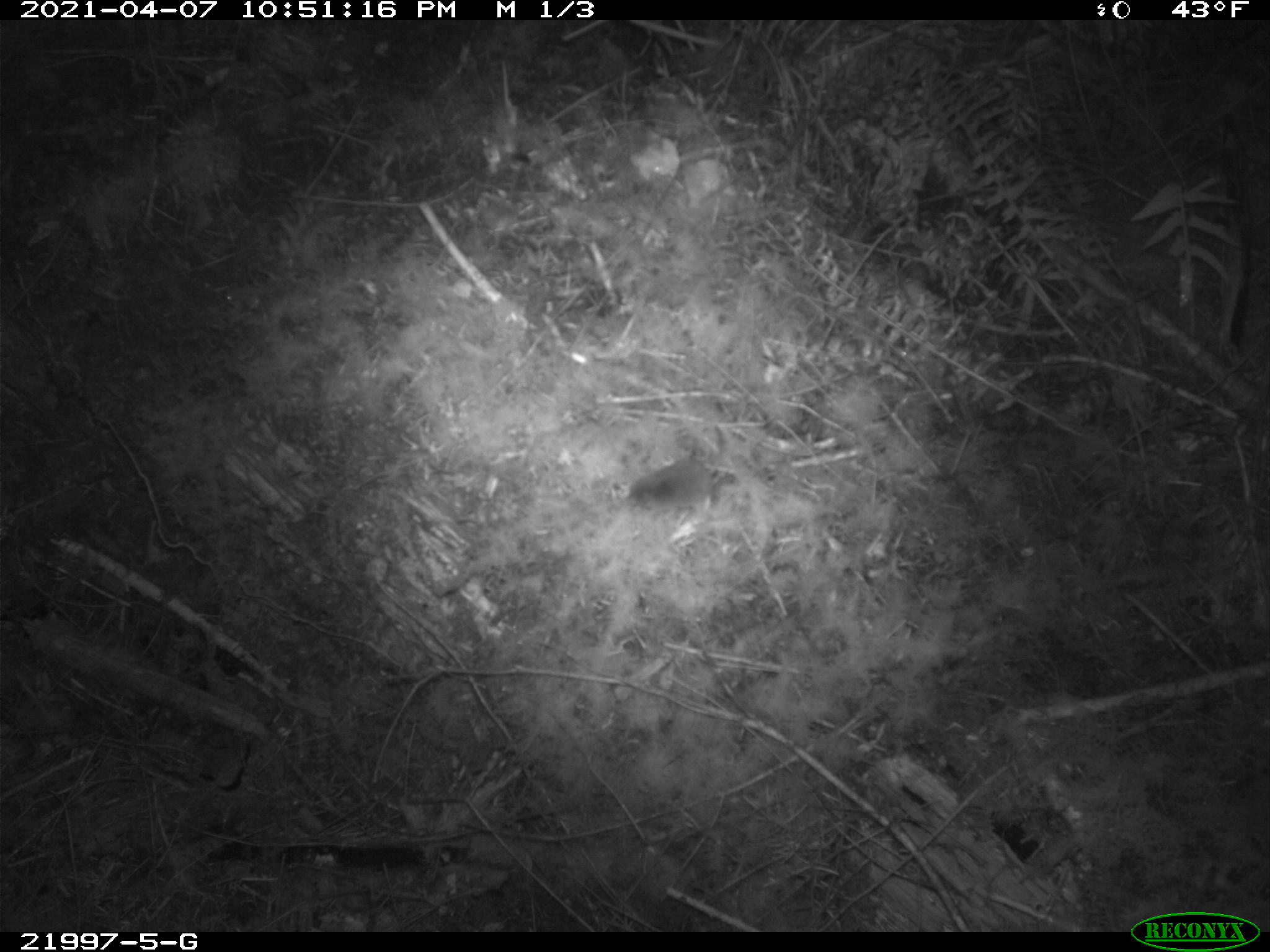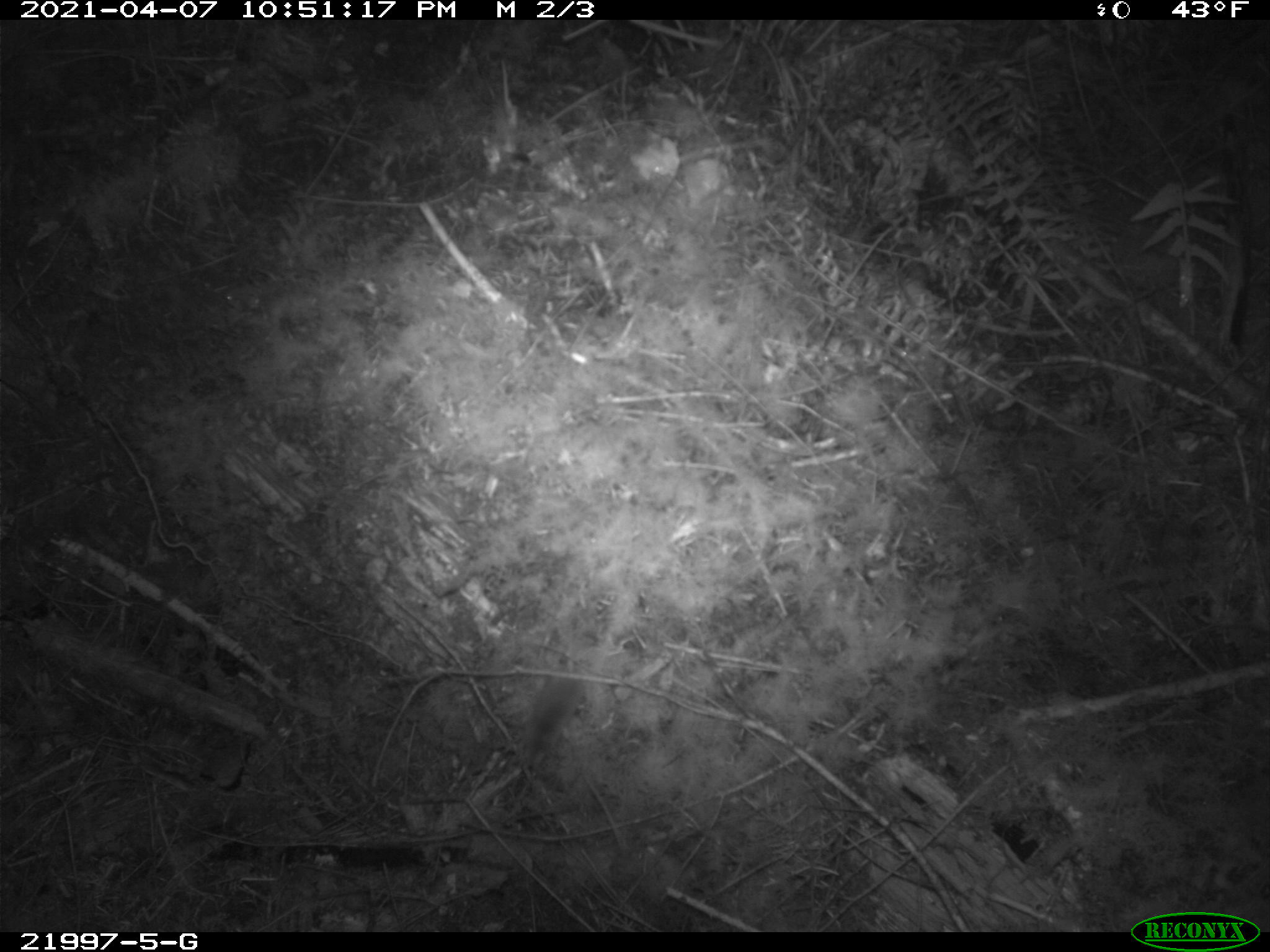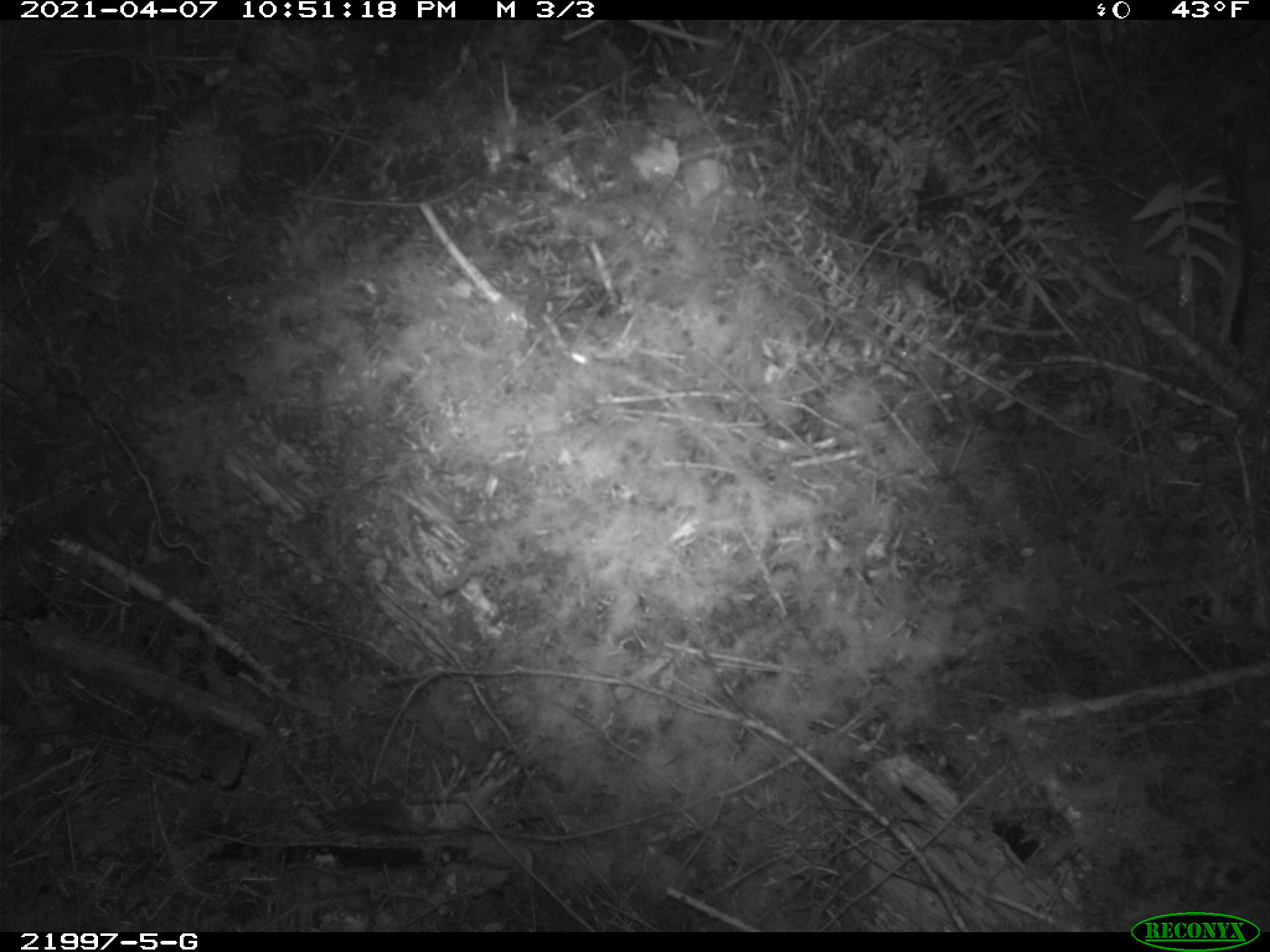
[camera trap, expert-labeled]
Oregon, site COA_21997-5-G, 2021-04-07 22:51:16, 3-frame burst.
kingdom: Animalia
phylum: Chordata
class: Mammalia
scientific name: Mammalia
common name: small mammal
Small mammal (Mammalia).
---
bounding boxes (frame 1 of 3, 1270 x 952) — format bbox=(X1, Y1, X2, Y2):
small mammal: bbox=(574, 412, 788, 556)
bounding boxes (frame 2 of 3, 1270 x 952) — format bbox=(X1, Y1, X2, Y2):
small mammal: bbox=(485, 593, 642, 808)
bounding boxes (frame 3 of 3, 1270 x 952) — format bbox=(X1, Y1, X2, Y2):
small mammal: bbox=(292, 769, 480, 868)